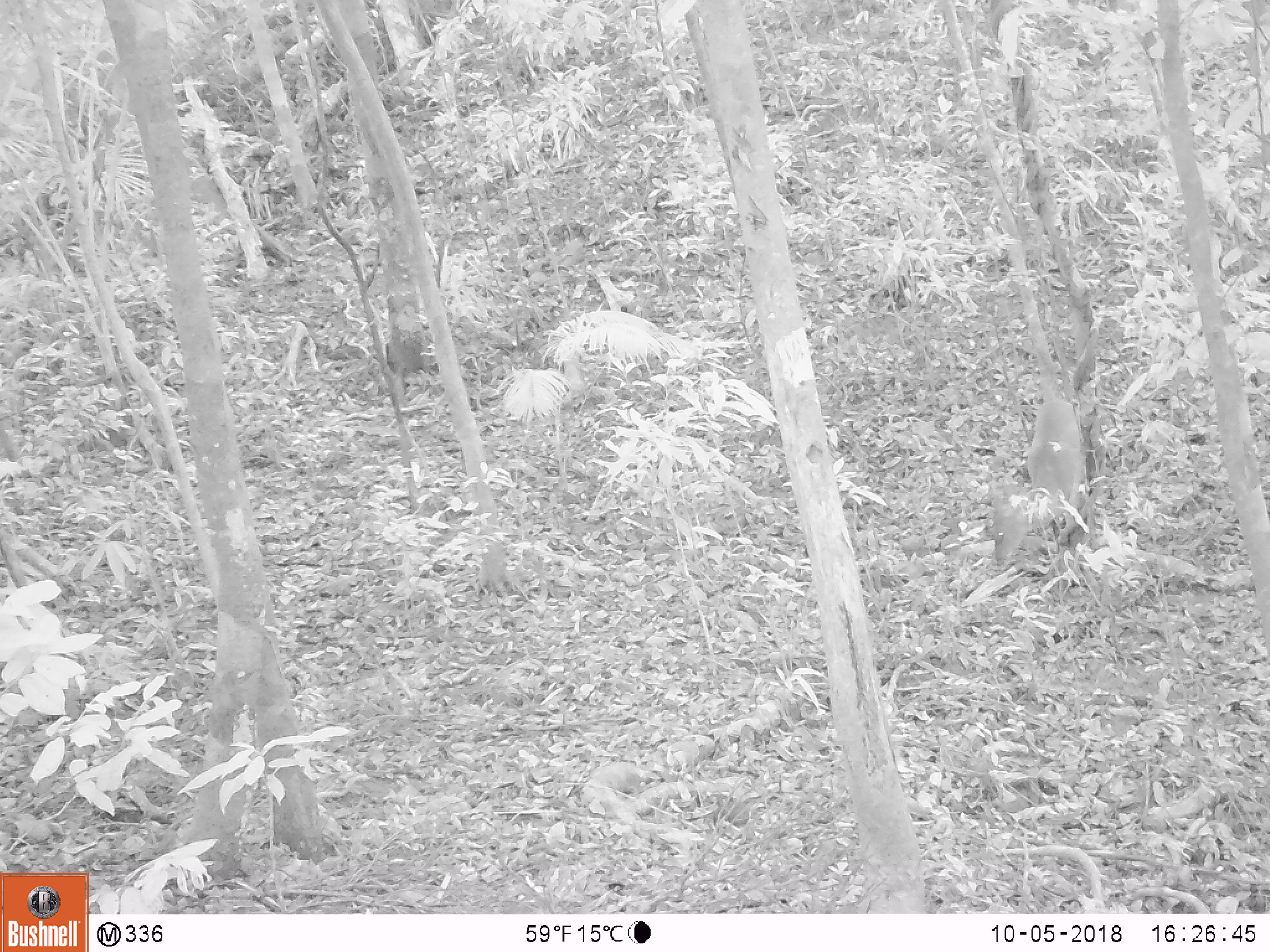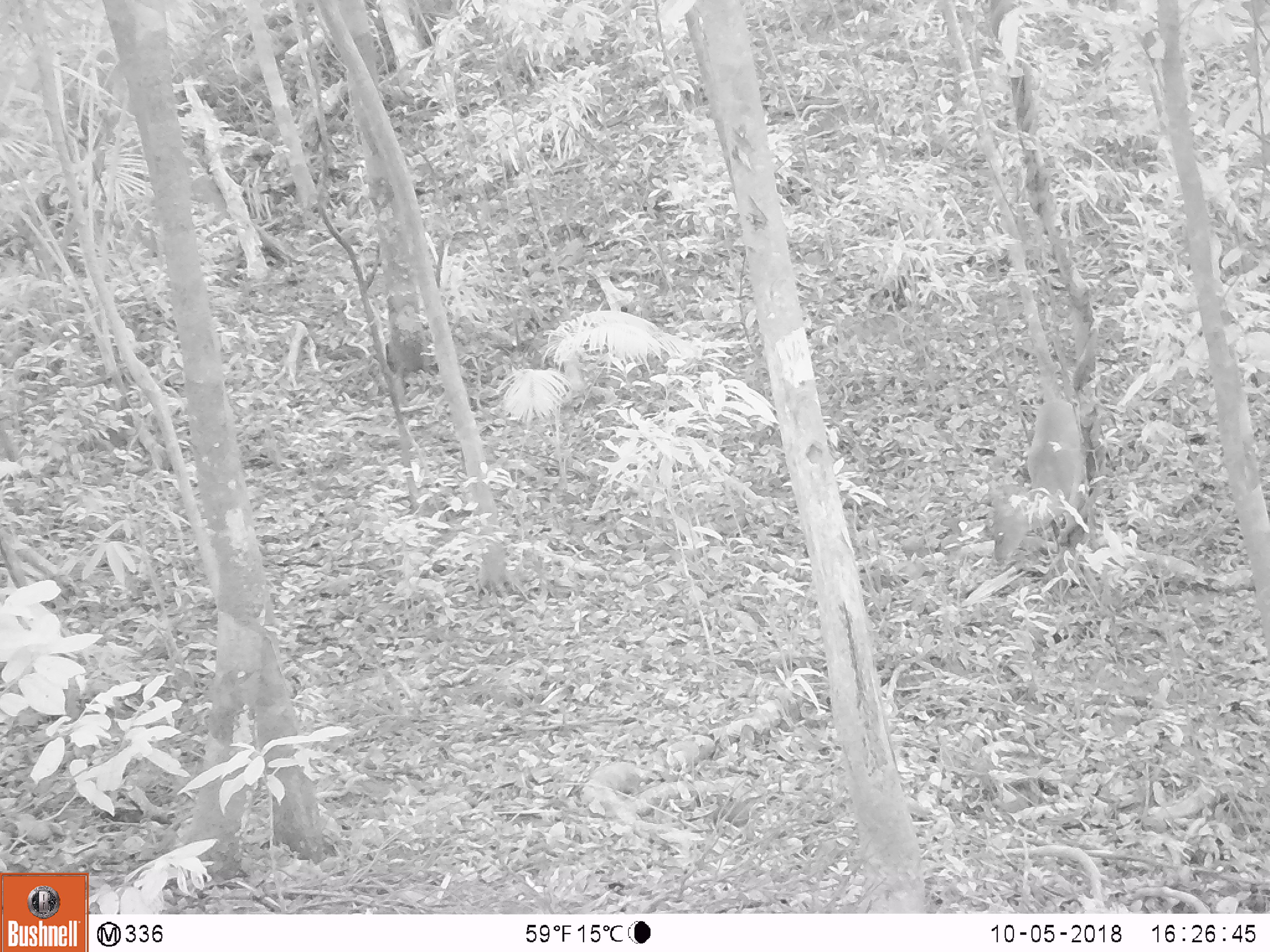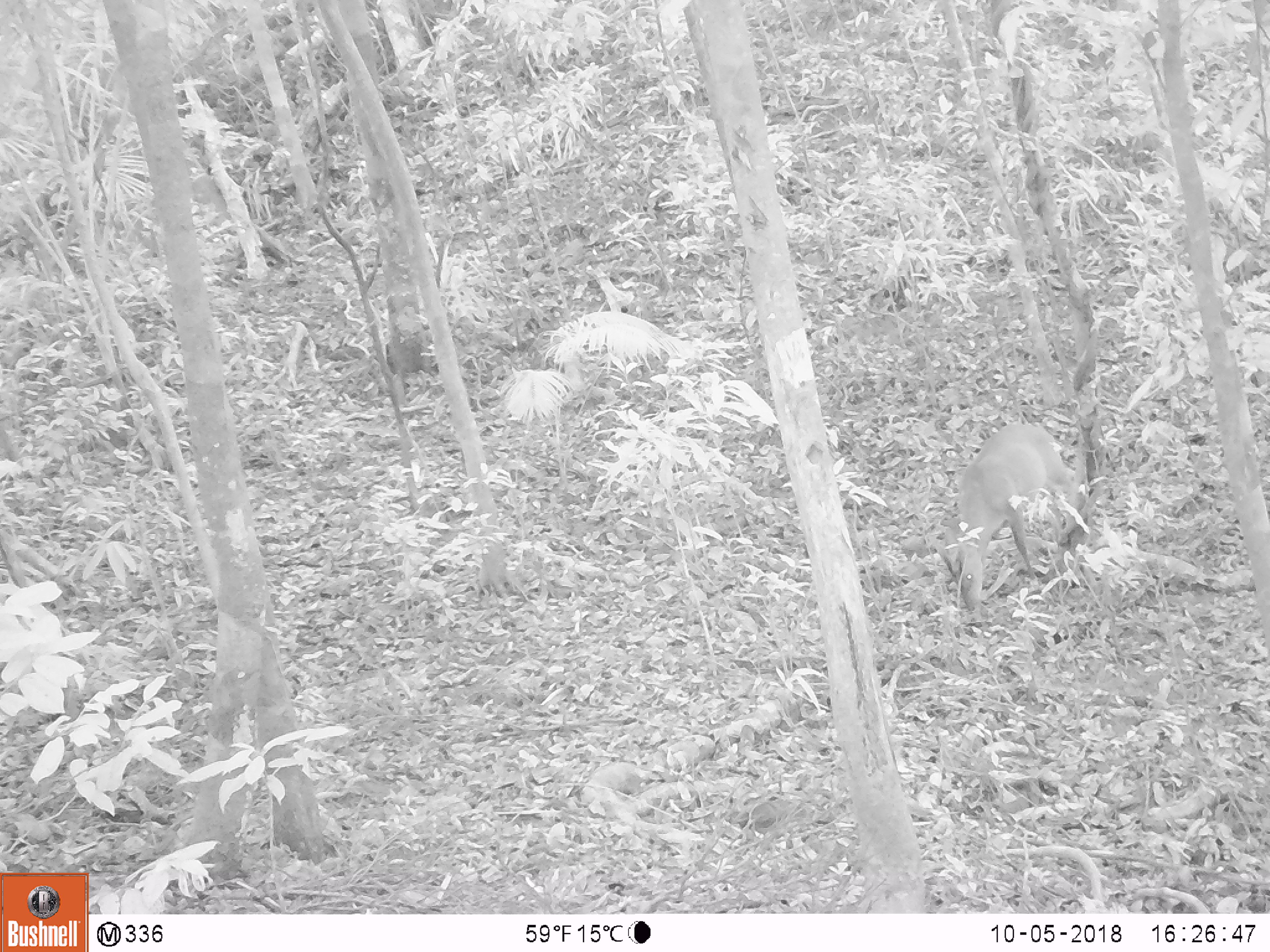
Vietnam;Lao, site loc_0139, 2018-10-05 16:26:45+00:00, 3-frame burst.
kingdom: Animalia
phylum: Chordata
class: Mammalia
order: Artiodactyla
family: Cervidae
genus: Muntiacus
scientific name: Muntiacus vuquangensis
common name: large-antlered muntjac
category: large antlered muntjac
Large antlered muntjac (large-antlered muntjac) (Muntiacus vuquangensis). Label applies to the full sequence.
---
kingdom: Animalia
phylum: Chordata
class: Aves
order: Galliformes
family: Phasianidae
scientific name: Phasianidae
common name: partridge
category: unidentified partridge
Unidentified partridge (partridge) (Phasianidae). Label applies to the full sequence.